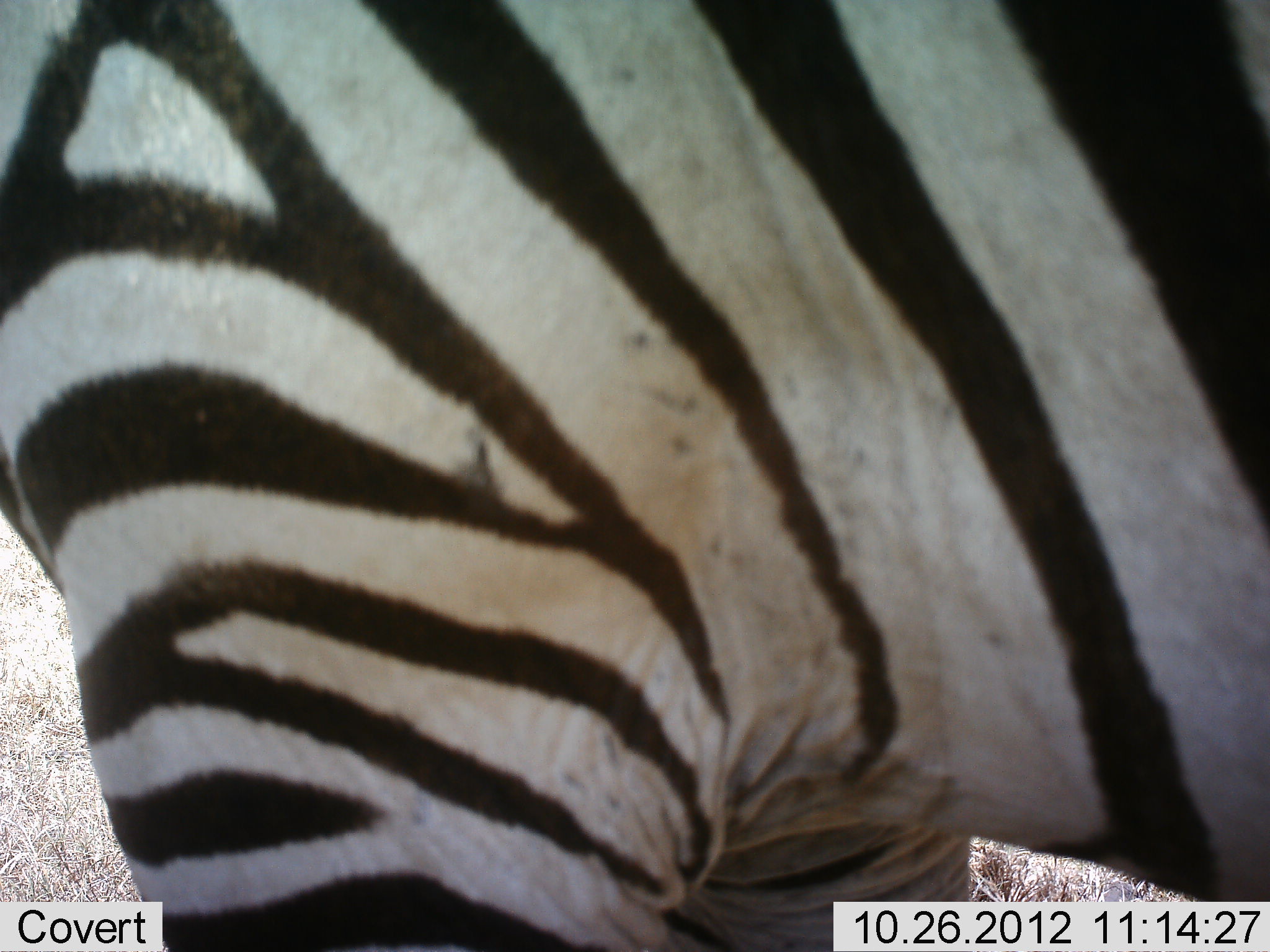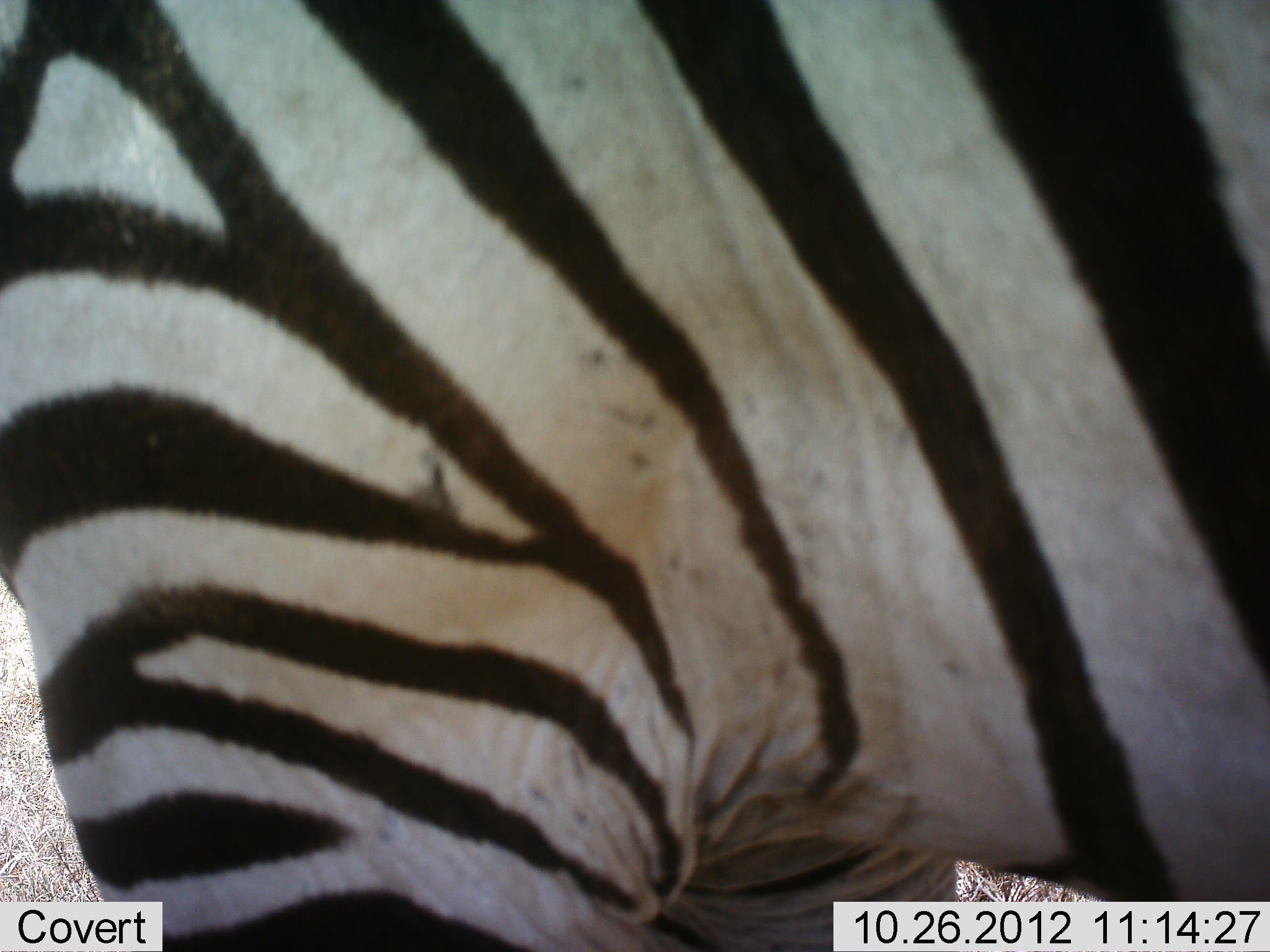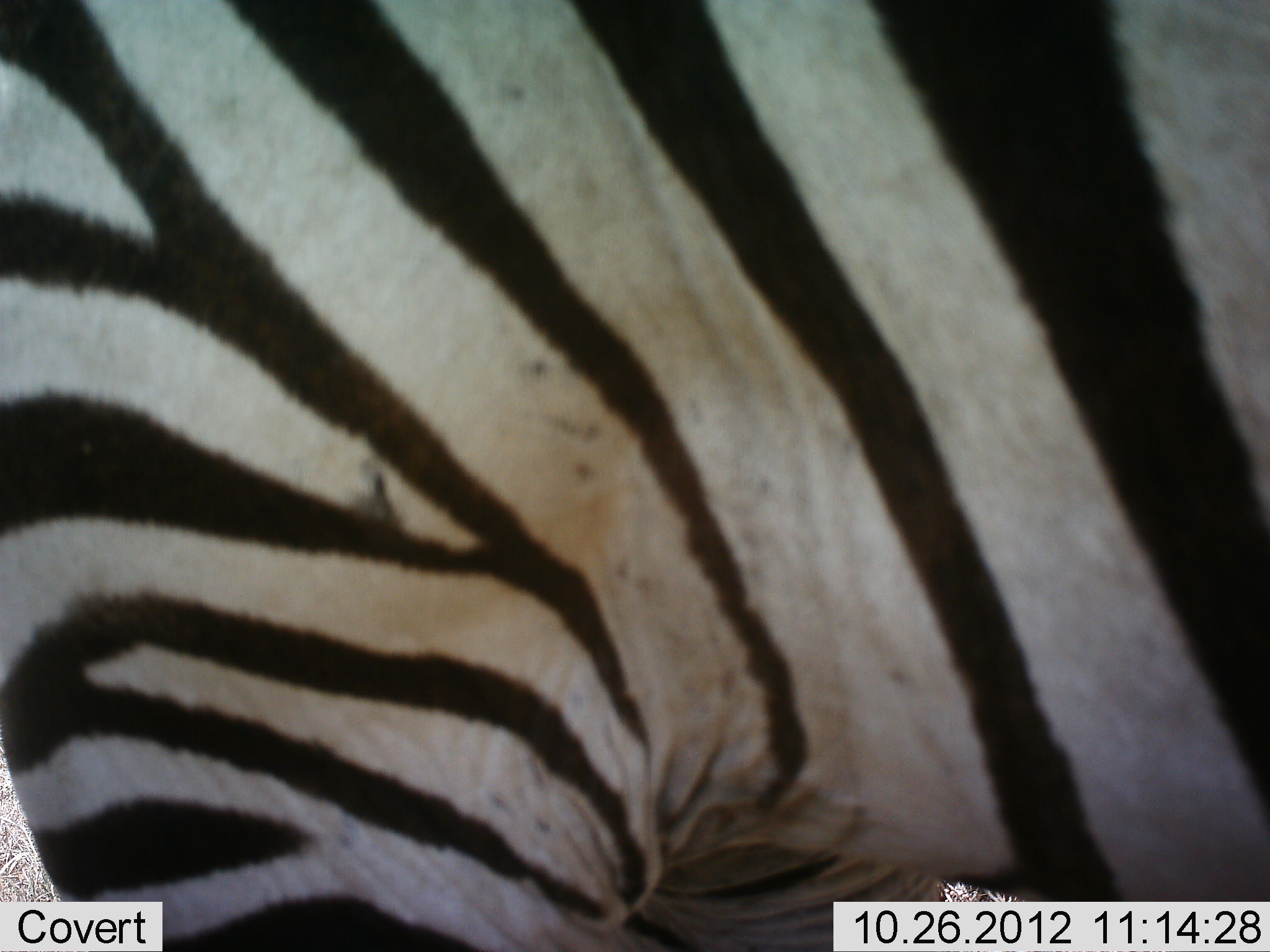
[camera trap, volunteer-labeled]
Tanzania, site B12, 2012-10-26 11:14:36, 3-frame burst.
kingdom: Animalia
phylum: Chordata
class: Mammalia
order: Perissodactyla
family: Equidae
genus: Equus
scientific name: Equus quagga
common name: plains zebra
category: zebra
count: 1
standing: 100%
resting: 0%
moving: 0%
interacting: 0%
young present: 0%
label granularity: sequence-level